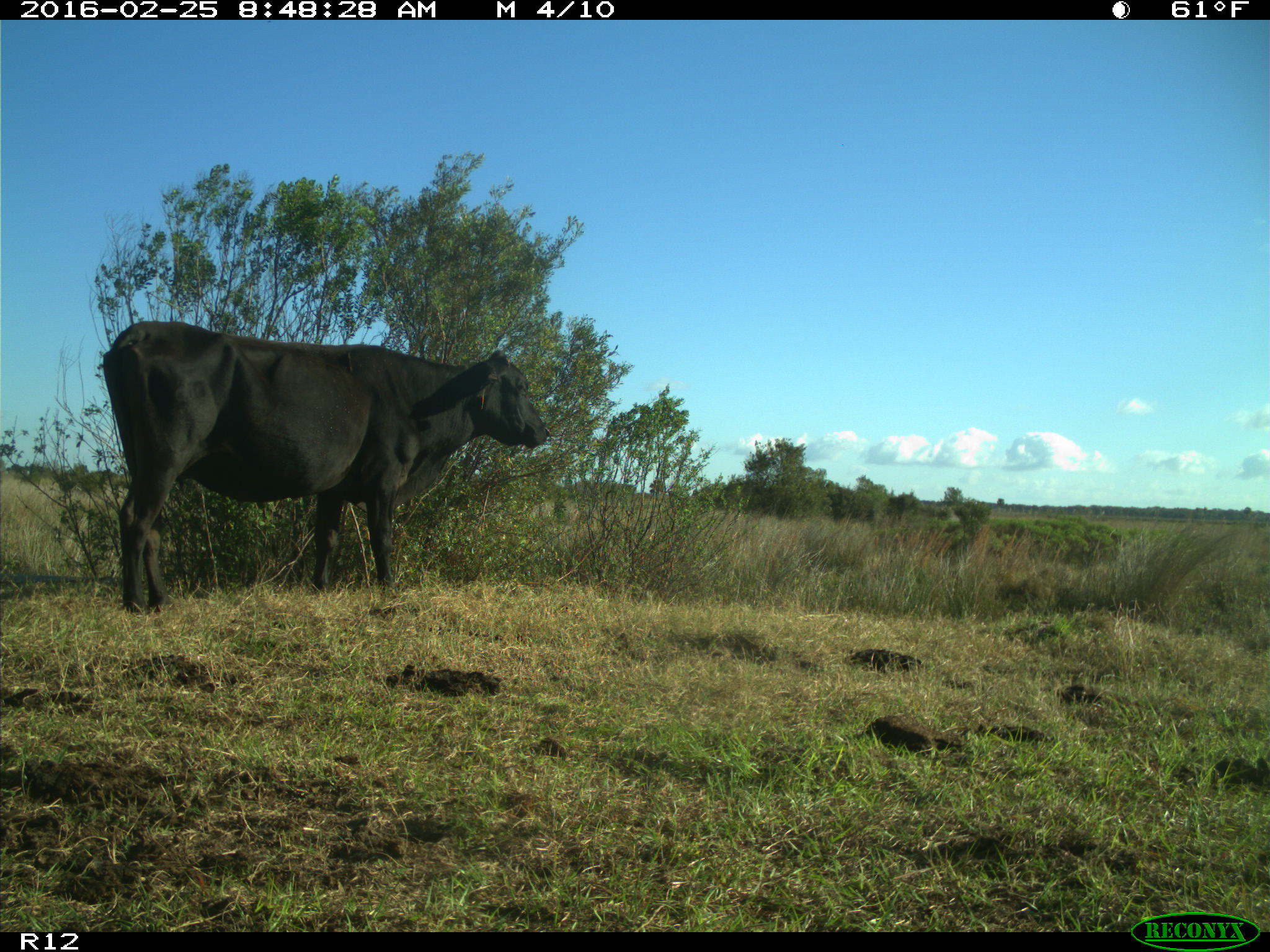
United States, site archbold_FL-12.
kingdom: Animalia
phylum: Chordata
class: Mammalia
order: Artiodactyla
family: Bovidae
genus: Bos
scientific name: Bos taurus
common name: domestic cow